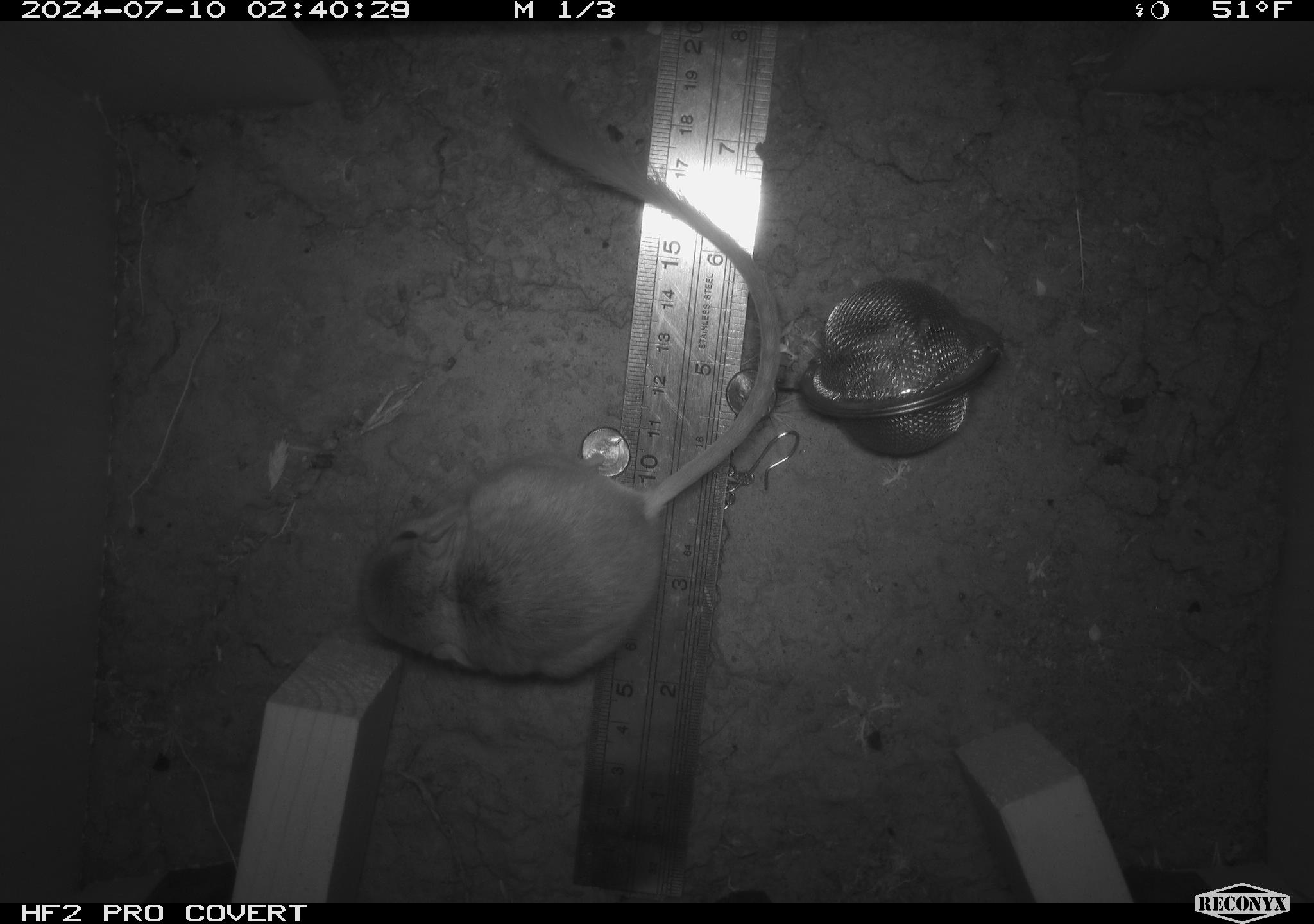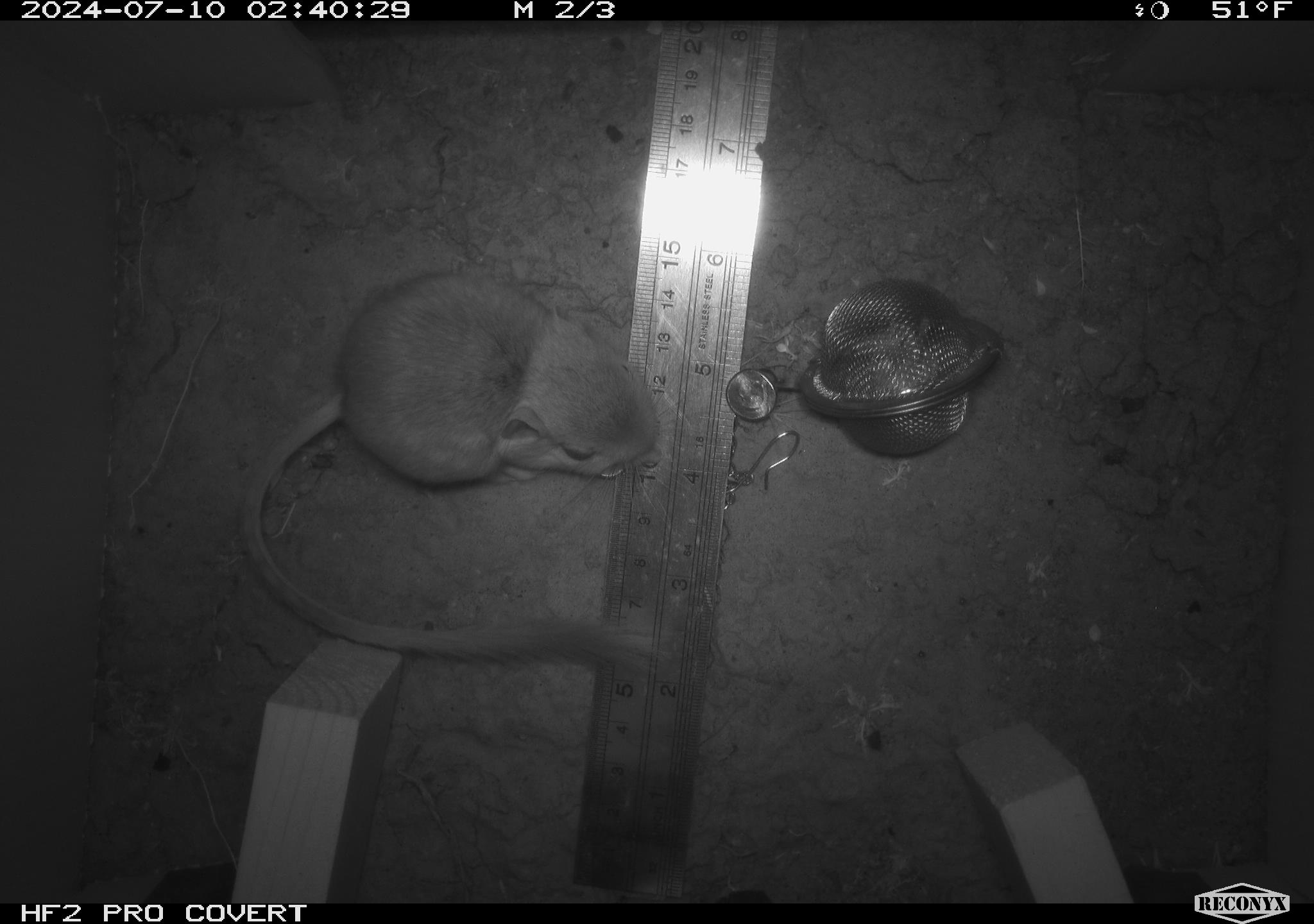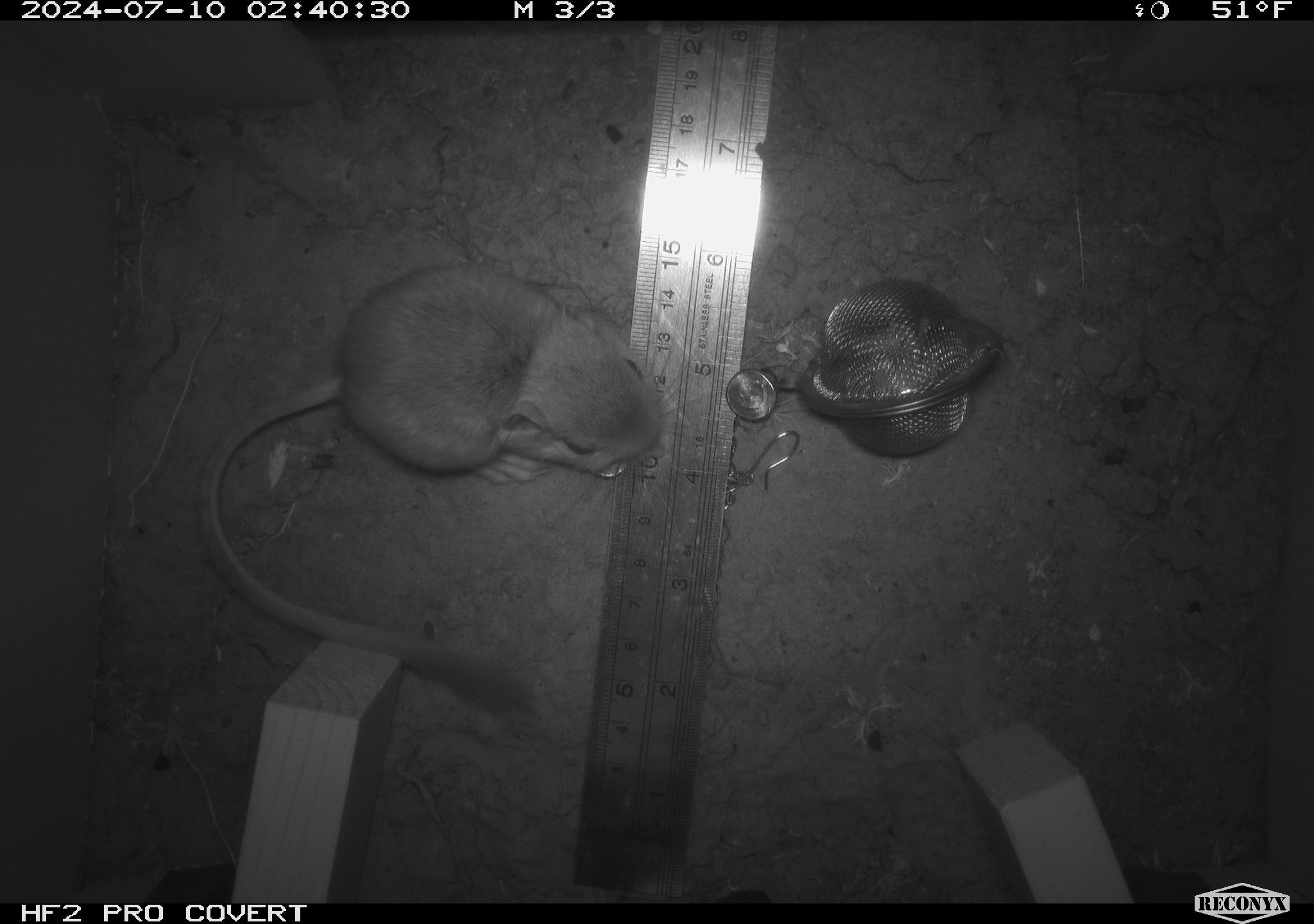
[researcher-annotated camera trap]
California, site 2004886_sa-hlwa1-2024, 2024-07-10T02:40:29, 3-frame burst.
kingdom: Animalia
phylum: Chordata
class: Mammalia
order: Rodentia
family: Heteromyidae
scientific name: Heteromyidae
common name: kangaroo rats and pocket mice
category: heteromyidae family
Heteromyidae family (kangaroo rats and pocket mice) (Heteromyidae).